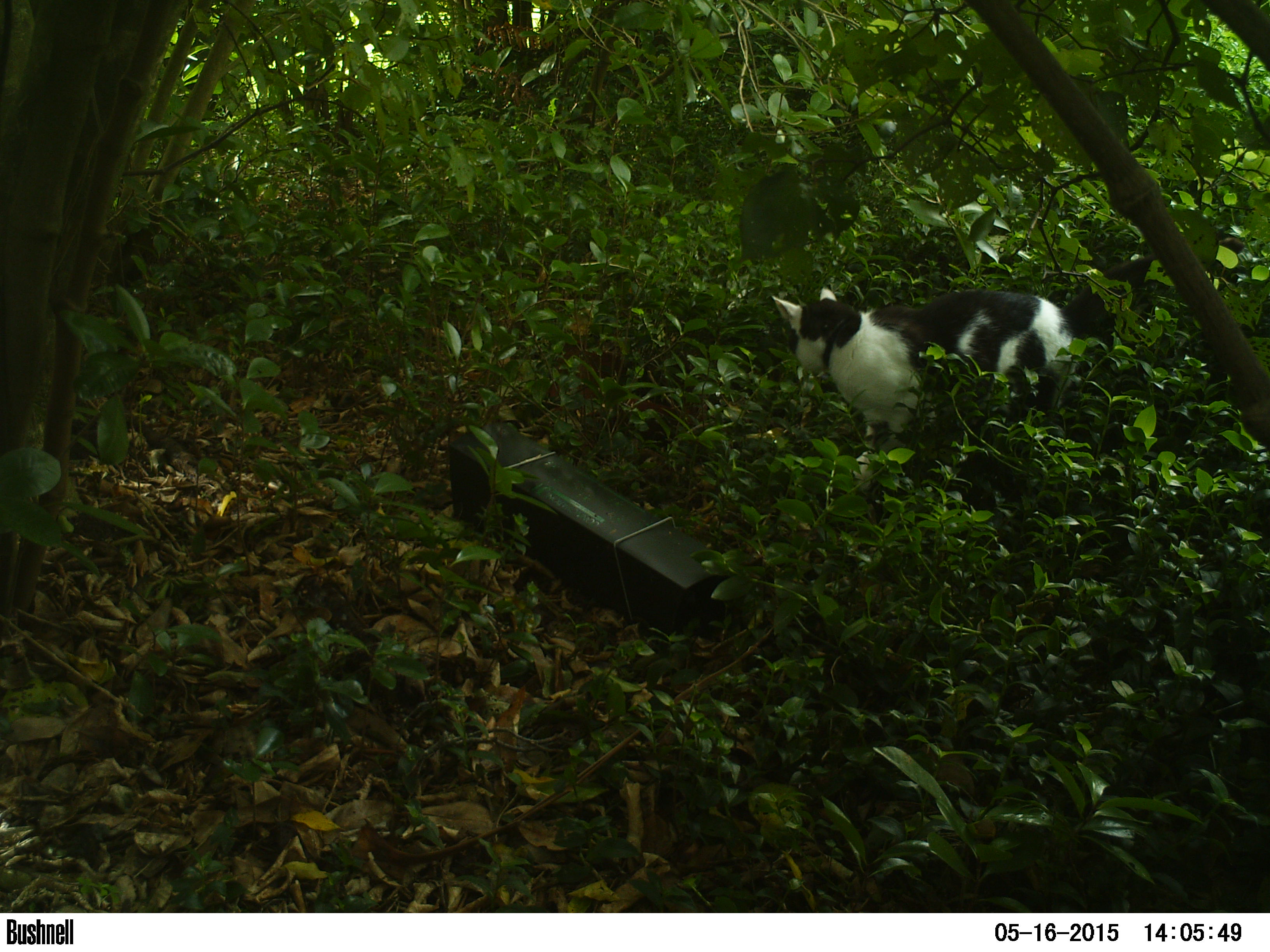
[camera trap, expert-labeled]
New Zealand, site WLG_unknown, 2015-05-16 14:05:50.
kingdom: Animalia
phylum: Chordata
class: Mammalia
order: Carnivora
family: Felidae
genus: Felis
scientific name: Felis catus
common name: domestic cat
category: cat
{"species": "cat (domestic cat) (Felis catus)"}